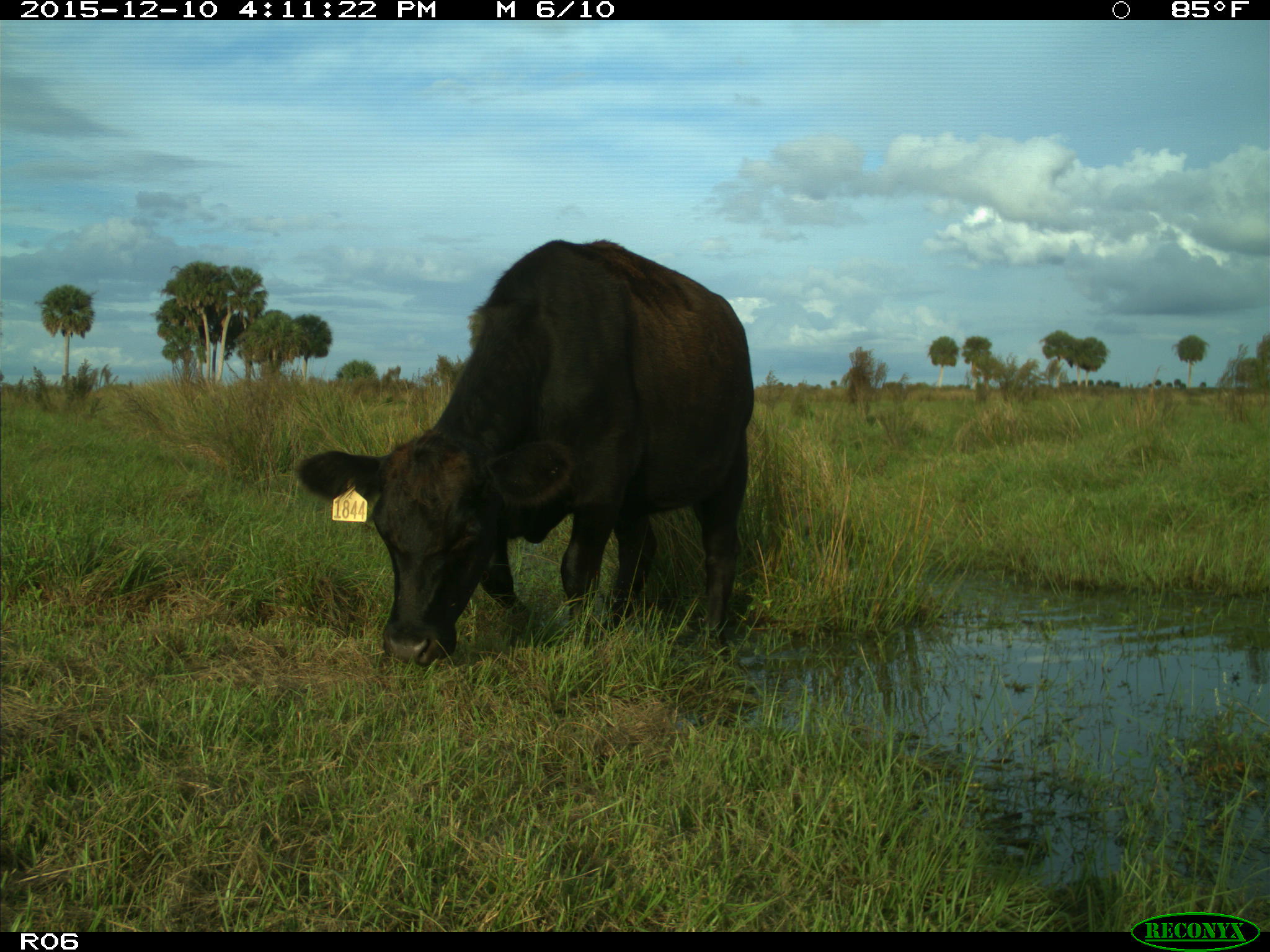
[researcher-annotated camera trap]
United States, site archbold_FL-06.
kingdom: Animalia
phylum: Chordata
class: Mammalia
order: Artiodactyla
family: Bovidae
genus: Bos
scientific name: Bos taurus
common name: domestic cow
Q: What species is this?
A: Bos taurus (domestic cow).